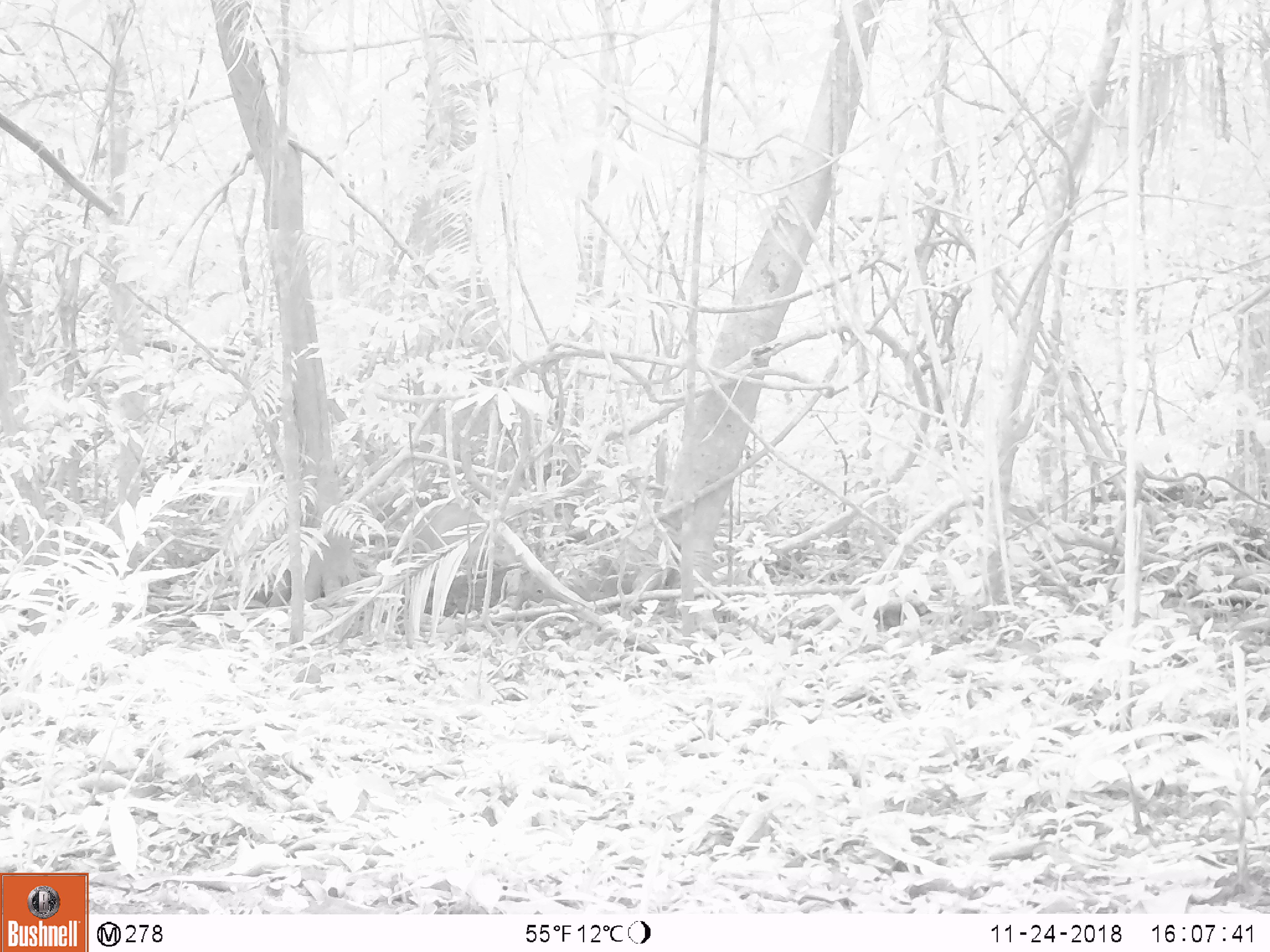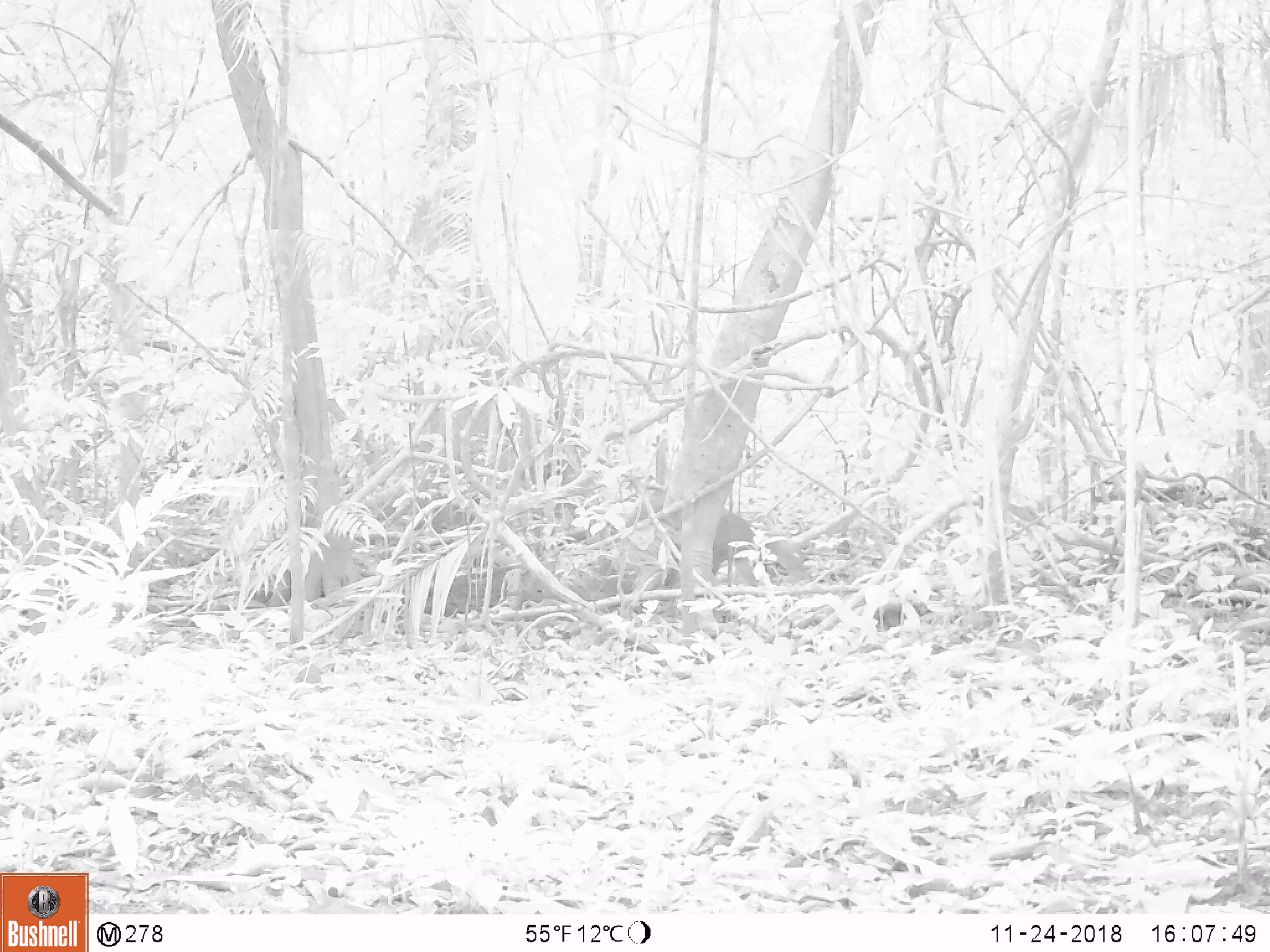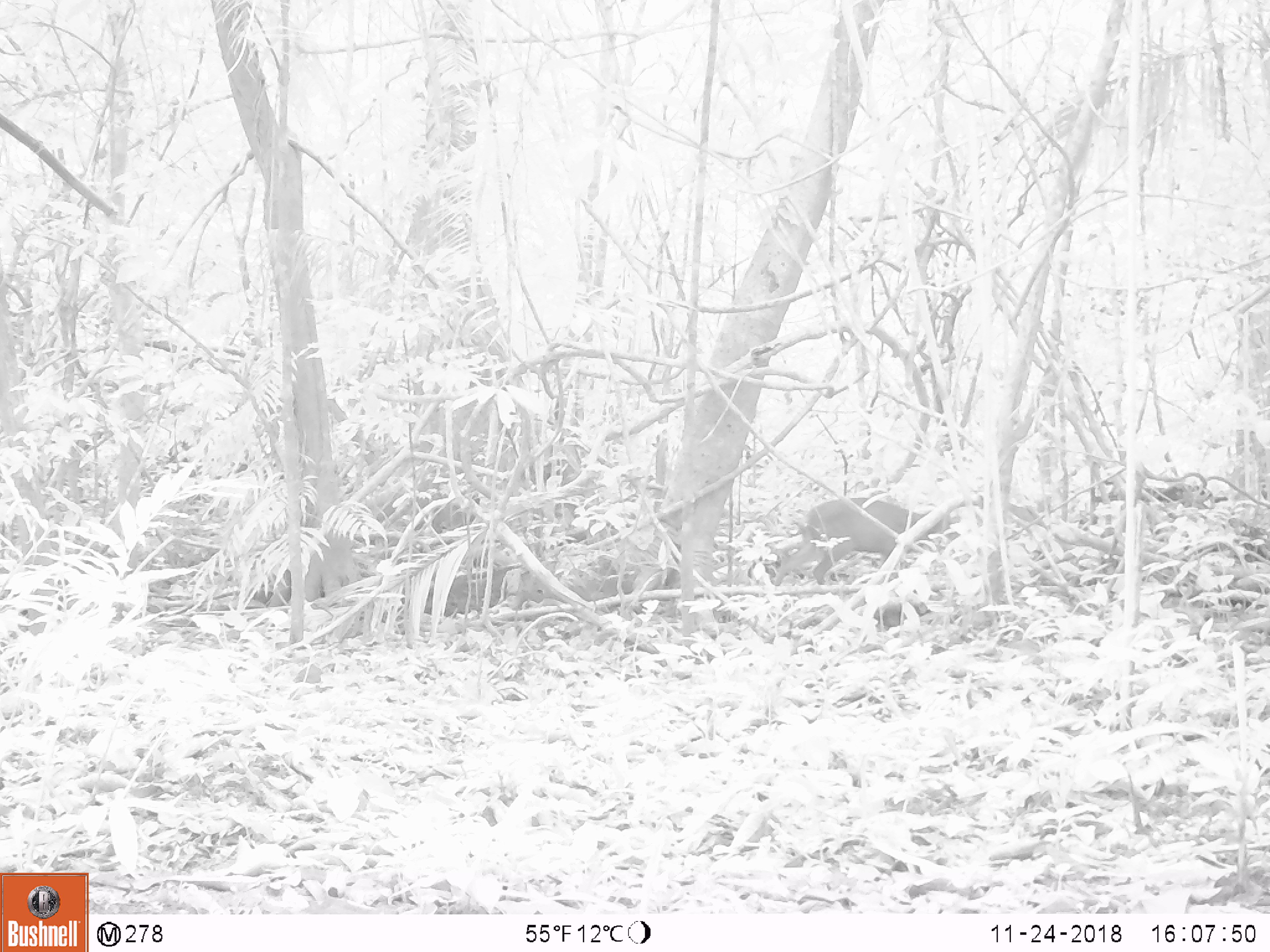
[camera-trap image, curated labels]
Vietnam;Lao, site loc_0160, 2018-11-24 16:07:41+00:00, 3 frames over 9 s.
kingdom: Animalia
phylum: Chordata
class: Mammalia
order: Artiodactyla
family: Cervidae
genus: Muntiacus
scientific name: Muntiacus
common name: muntjacs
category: unidentified muntjac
Unidentified muntjac (muntjacs) (Muntiacus). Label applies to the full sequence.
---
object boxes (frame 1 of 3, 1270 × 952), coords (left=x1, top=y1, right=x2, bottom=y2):
unidentified muntjac: (left=411, top=504, right=517, bottom=567)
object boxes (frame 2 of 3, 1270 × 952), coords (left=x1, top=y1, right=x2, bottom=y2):
unidentified muntjac: (left=625, top=493, right=811, bottom=586)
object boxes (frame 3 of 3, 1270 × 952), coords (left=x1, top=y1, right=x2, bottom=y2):
unidentified muntjac: (left=774, top=496, right=961, bottom=585)